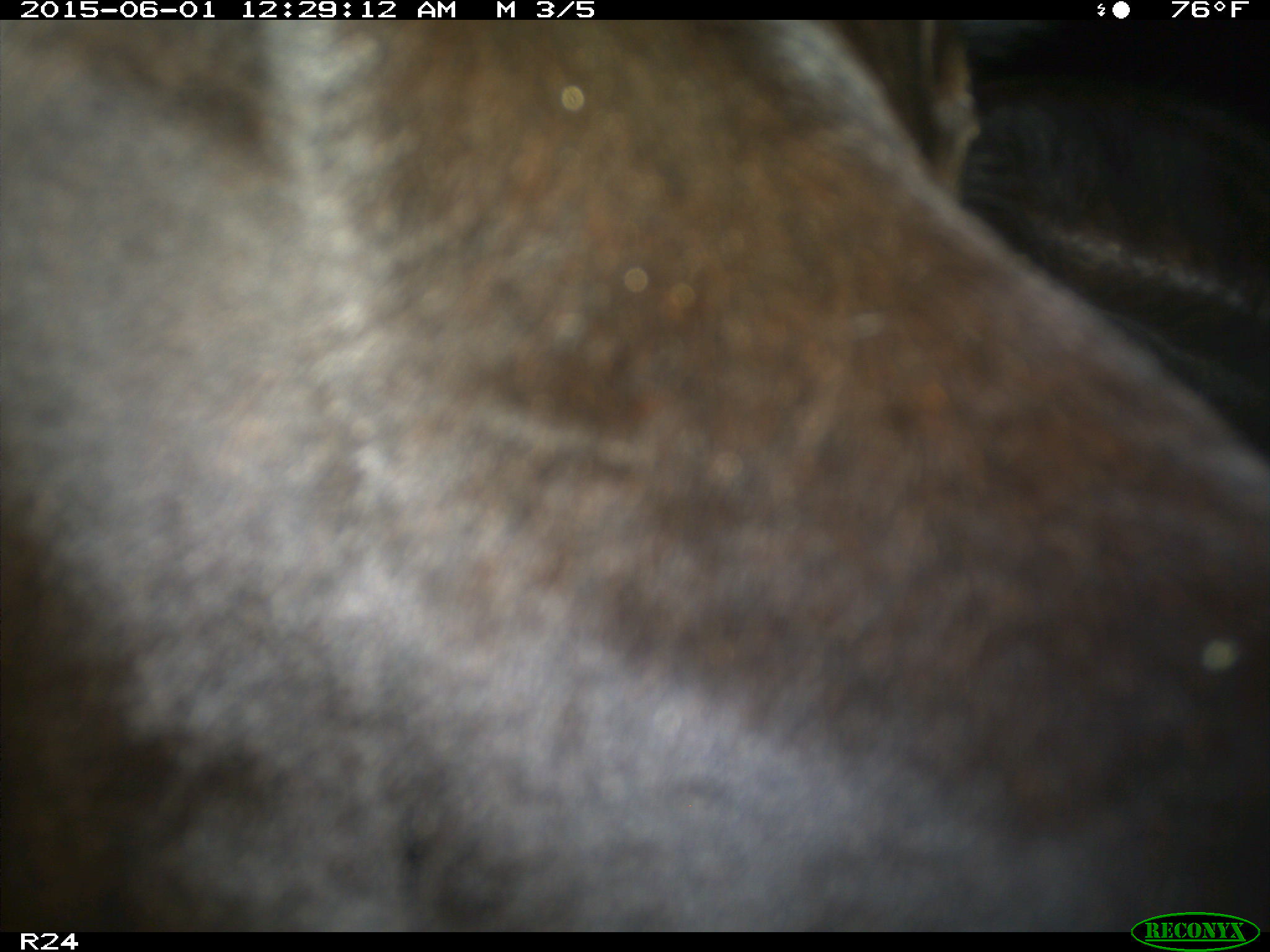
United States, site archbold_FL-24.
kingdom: Animalia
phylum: Chordata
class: Mammalia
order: Artiodactyla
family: Bovidae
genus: Bos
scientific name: Bos taurus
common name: domestic cow